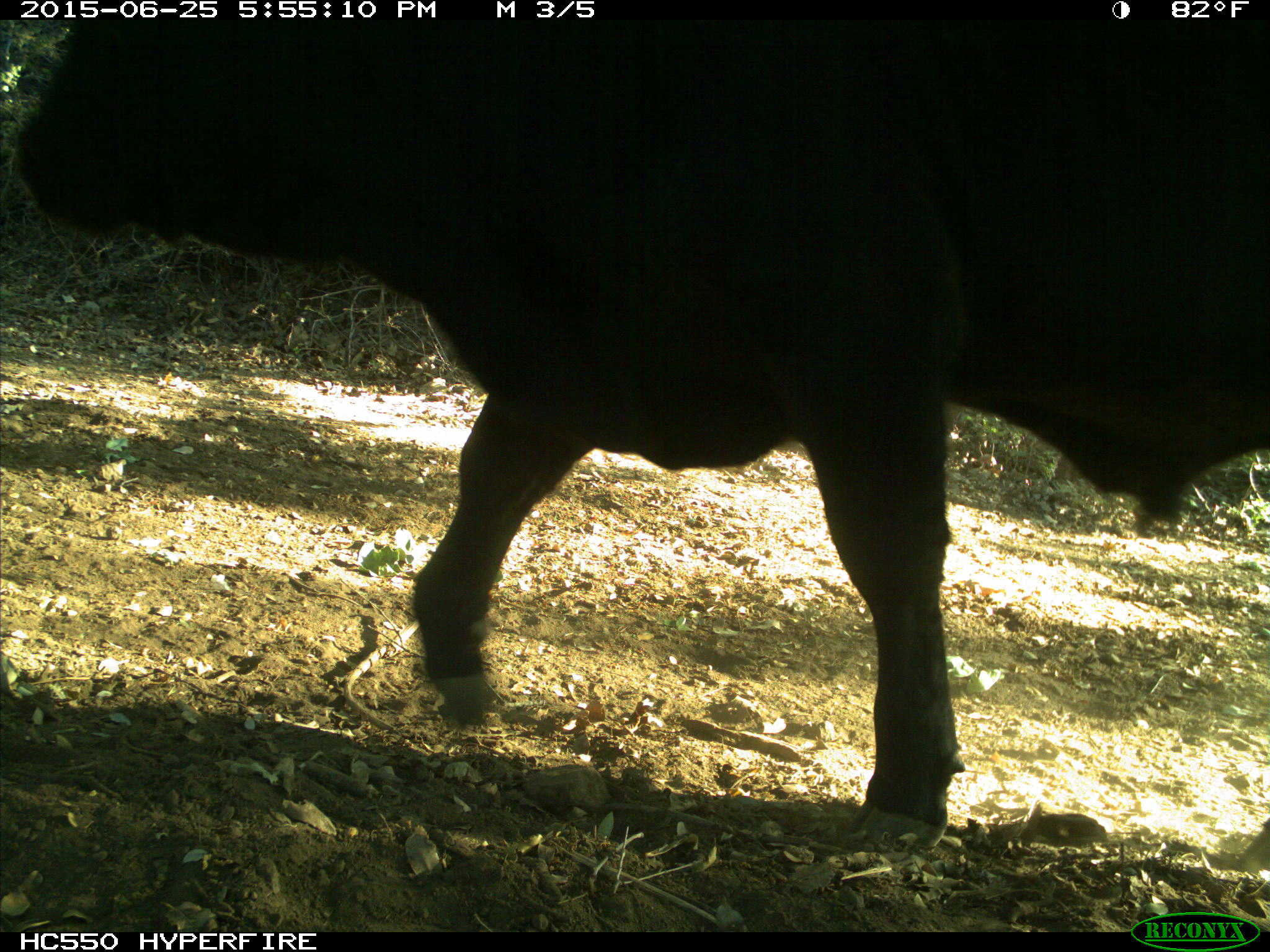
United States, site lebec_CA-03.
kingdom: Animalia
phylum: Chordata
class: Mammalia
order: Artiodactyla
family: Bovidae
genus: Bos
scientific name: Bos taurus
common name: domestic cow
Bos taurus (domestic cow).